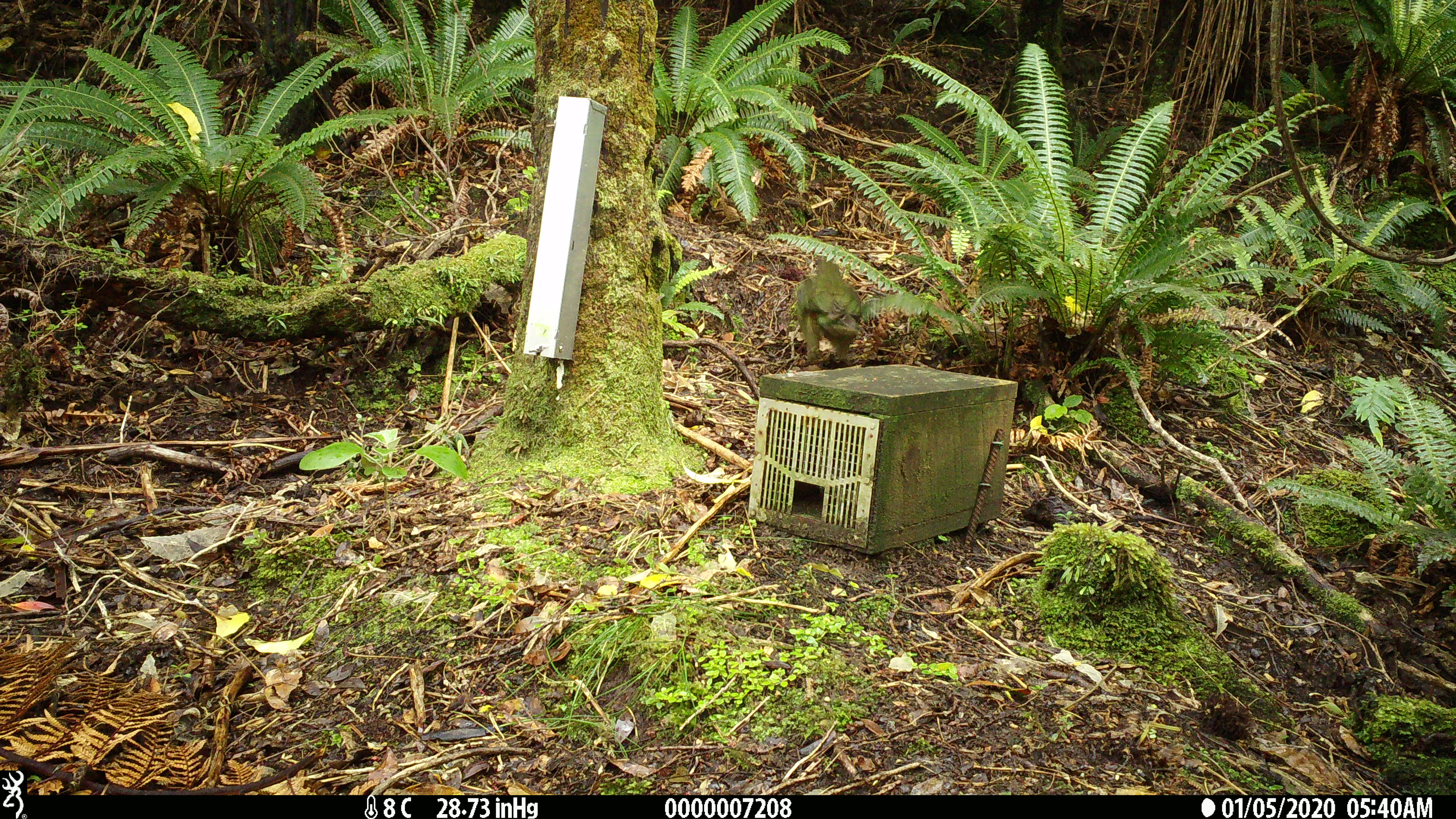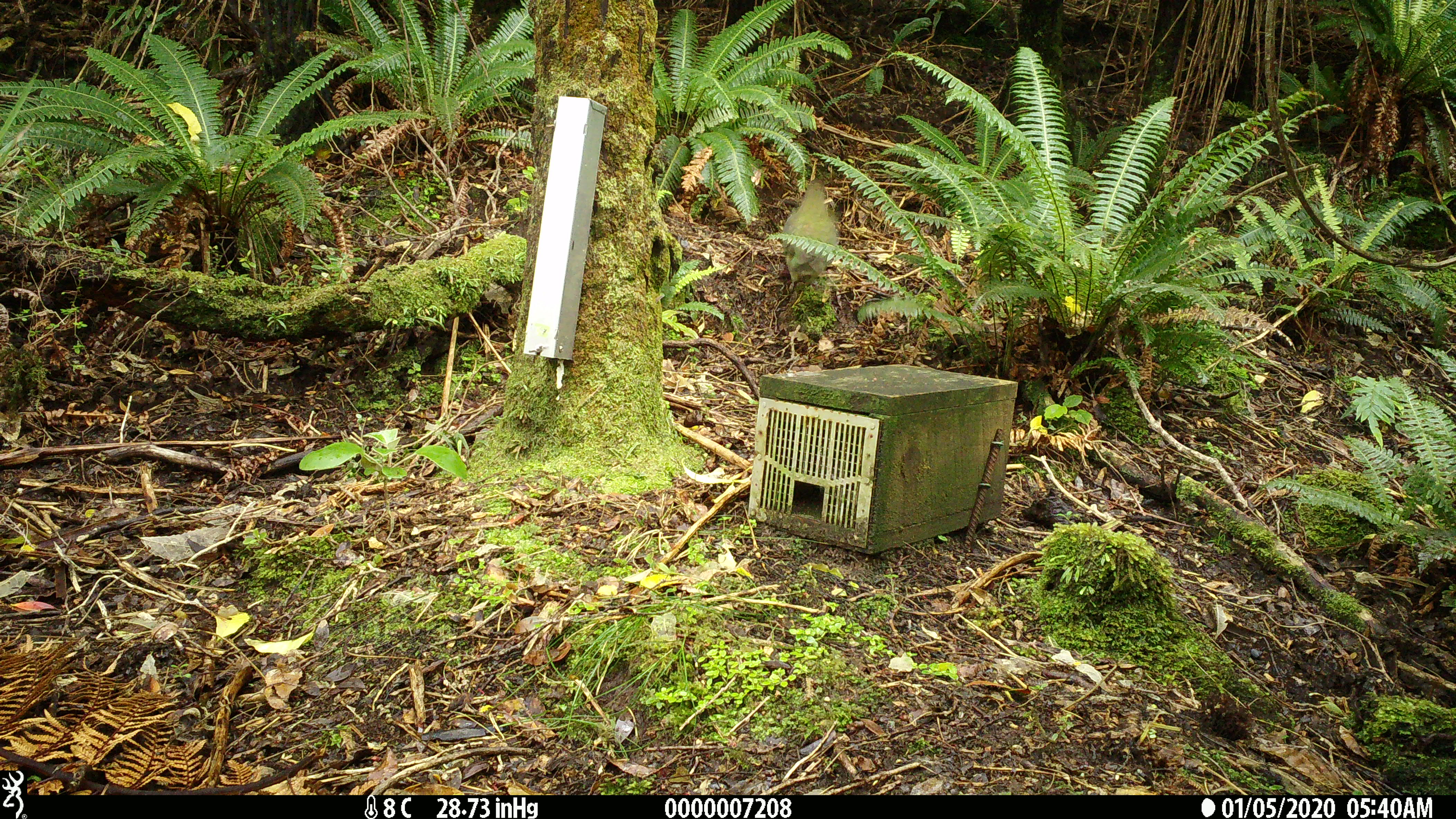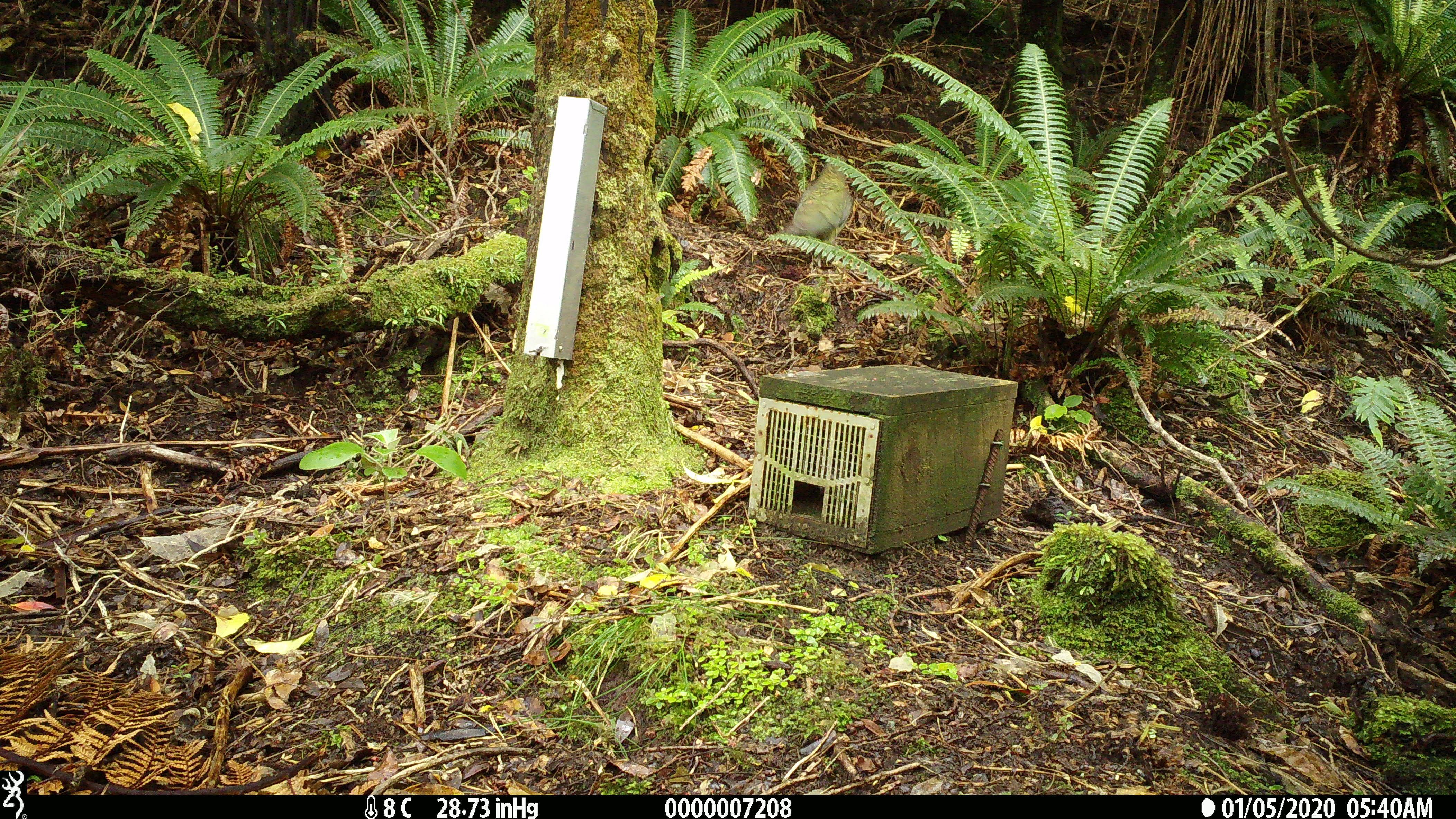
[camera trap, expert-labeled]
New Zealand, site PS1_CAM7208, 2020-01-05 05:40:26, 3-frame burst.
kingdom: Animalia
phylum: Chordata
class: Aves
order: Psittaciformes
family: Strigopidae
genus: Nestor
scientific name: Nestor notabilis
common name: kea